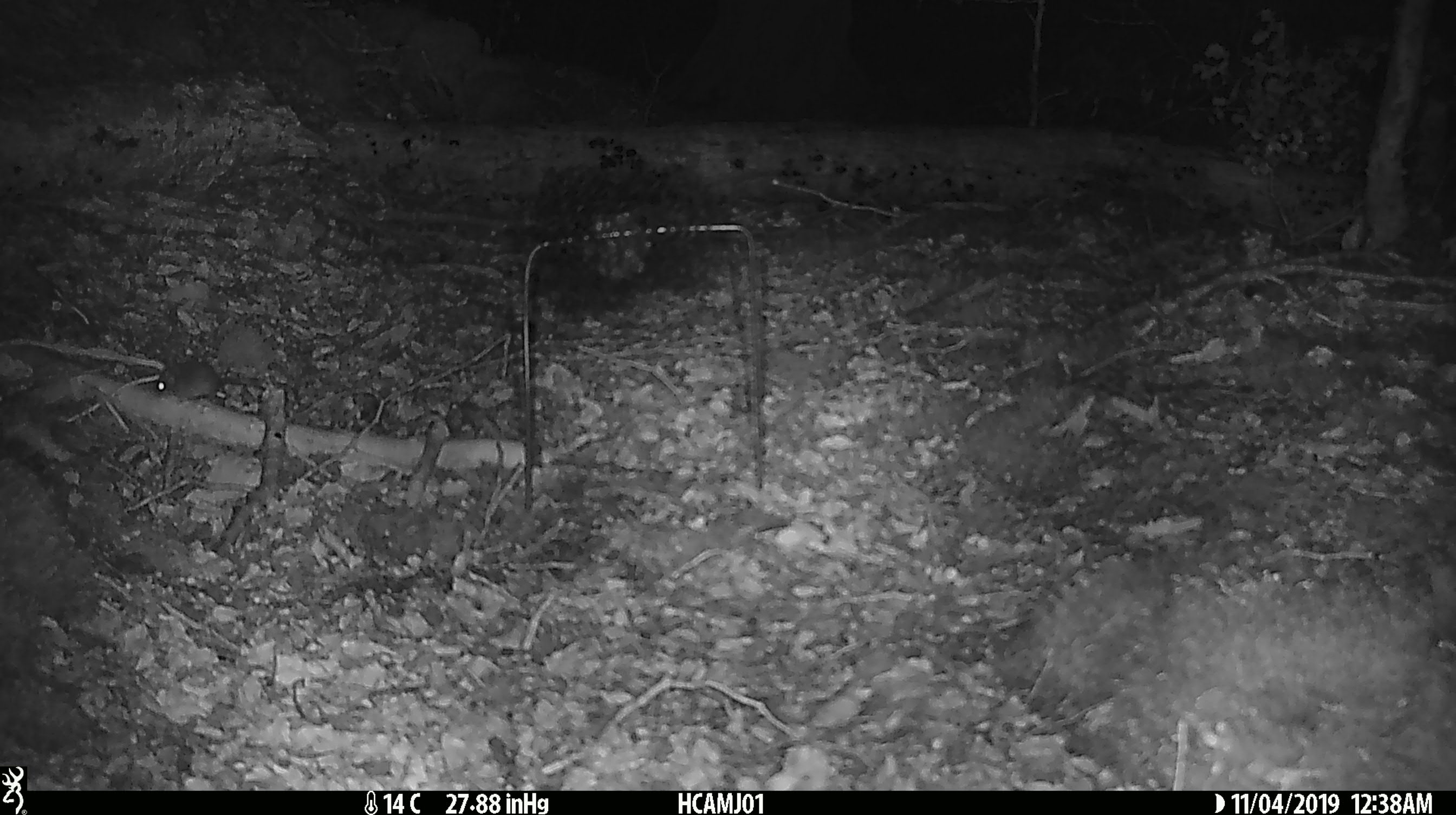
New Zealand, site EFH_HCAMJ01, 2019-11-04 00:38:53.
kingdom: Animalia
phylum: Chordata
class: Mammalia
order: Rodentia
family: Muridae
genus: Mus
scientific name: Mus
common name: mouse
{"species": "mouse (Mus)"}